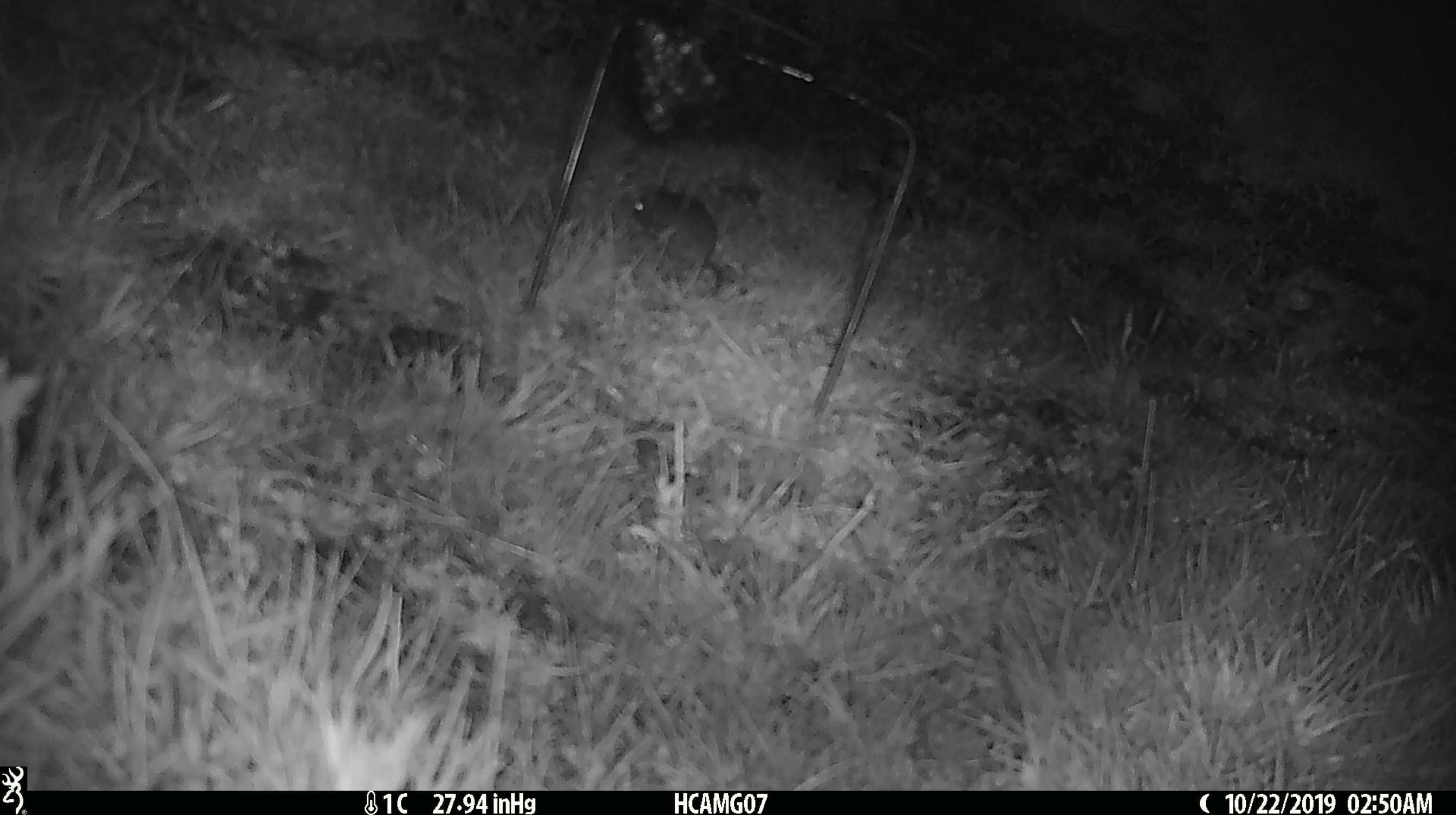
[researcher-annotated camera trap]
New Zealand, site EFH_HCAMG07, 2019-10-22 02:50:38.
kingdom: Animalia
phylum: Chordata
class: Mammalia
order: Rodentia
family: Muridae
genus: Mus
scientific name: Mus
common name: mouse